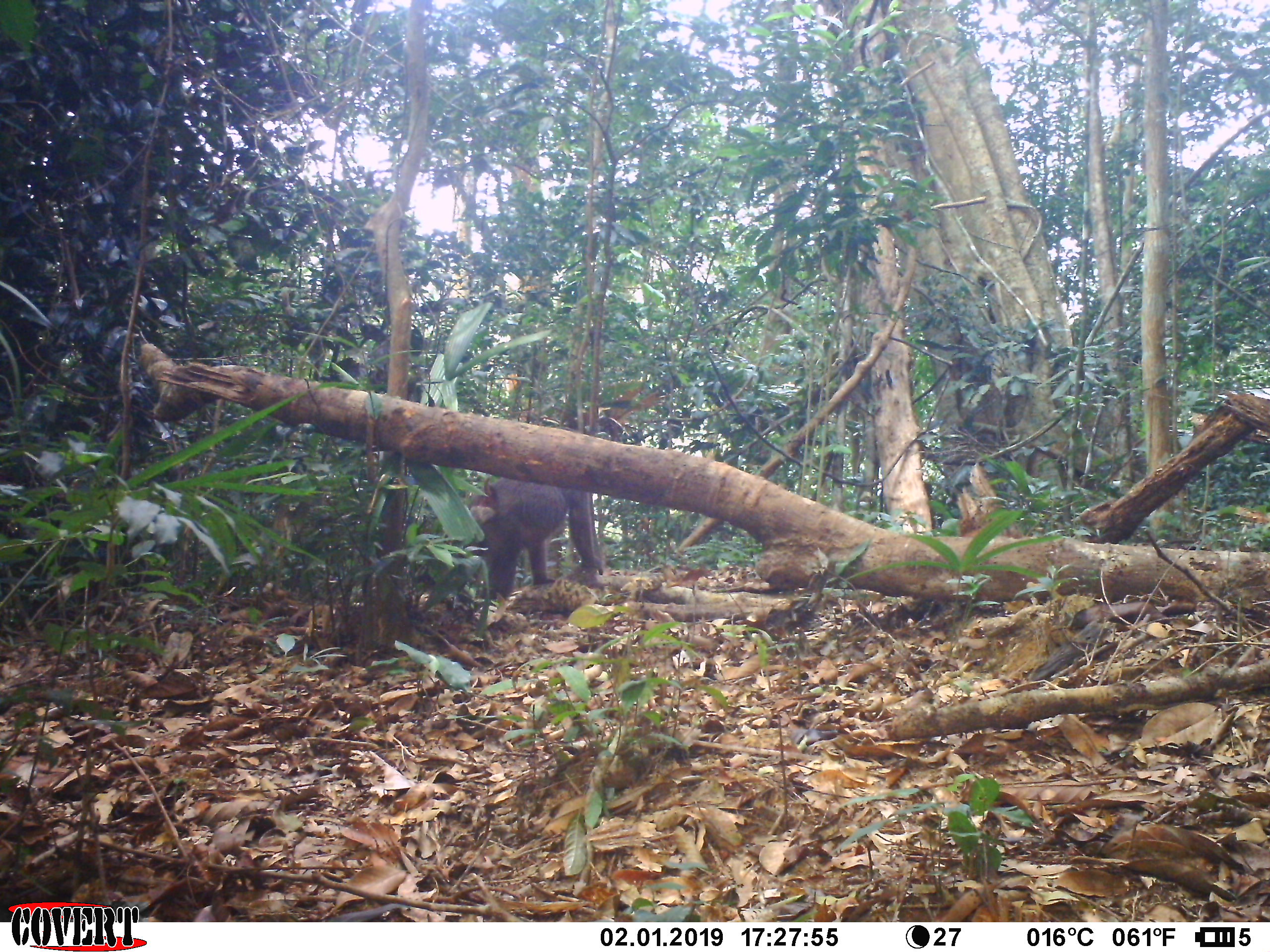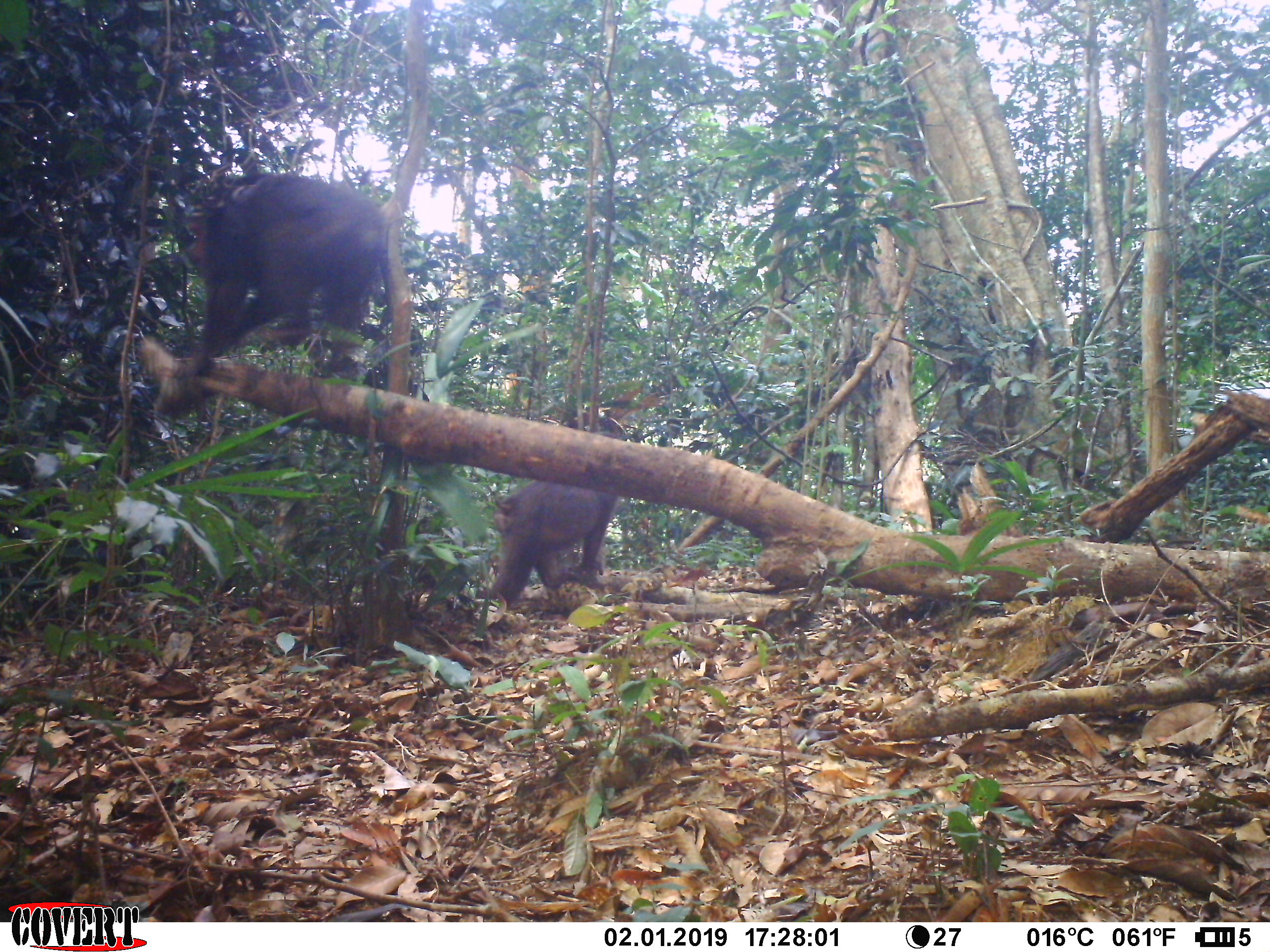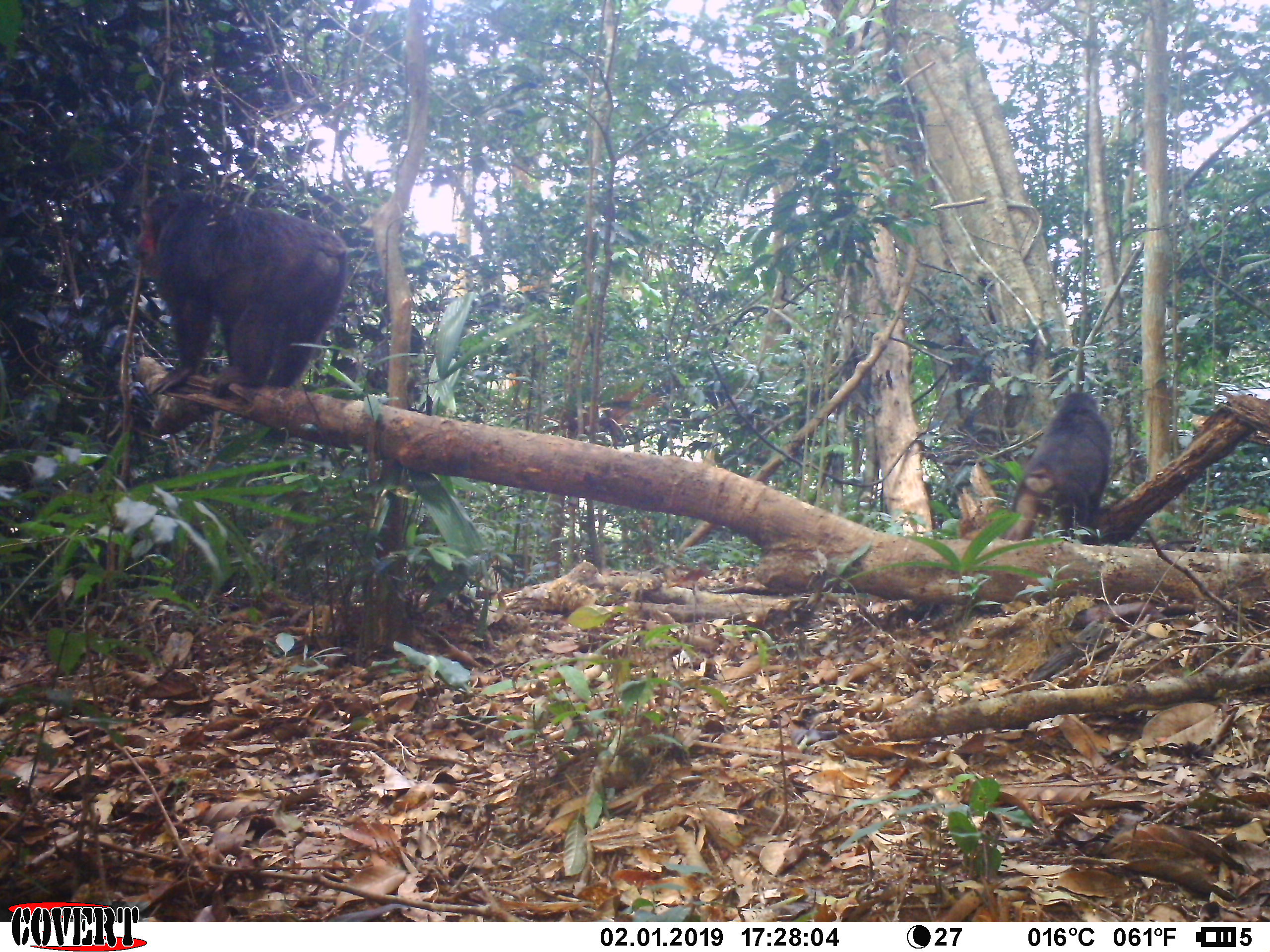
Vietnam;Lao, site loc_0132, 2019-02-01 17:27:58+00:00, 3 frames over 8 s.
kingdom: Animalia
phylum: Chordata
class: Mammalia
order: Primates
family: Cercopithecidae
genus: Macaca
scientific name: Macaca arctoides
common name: stump-tailed macaque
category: stump tailed macaque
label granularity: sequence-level